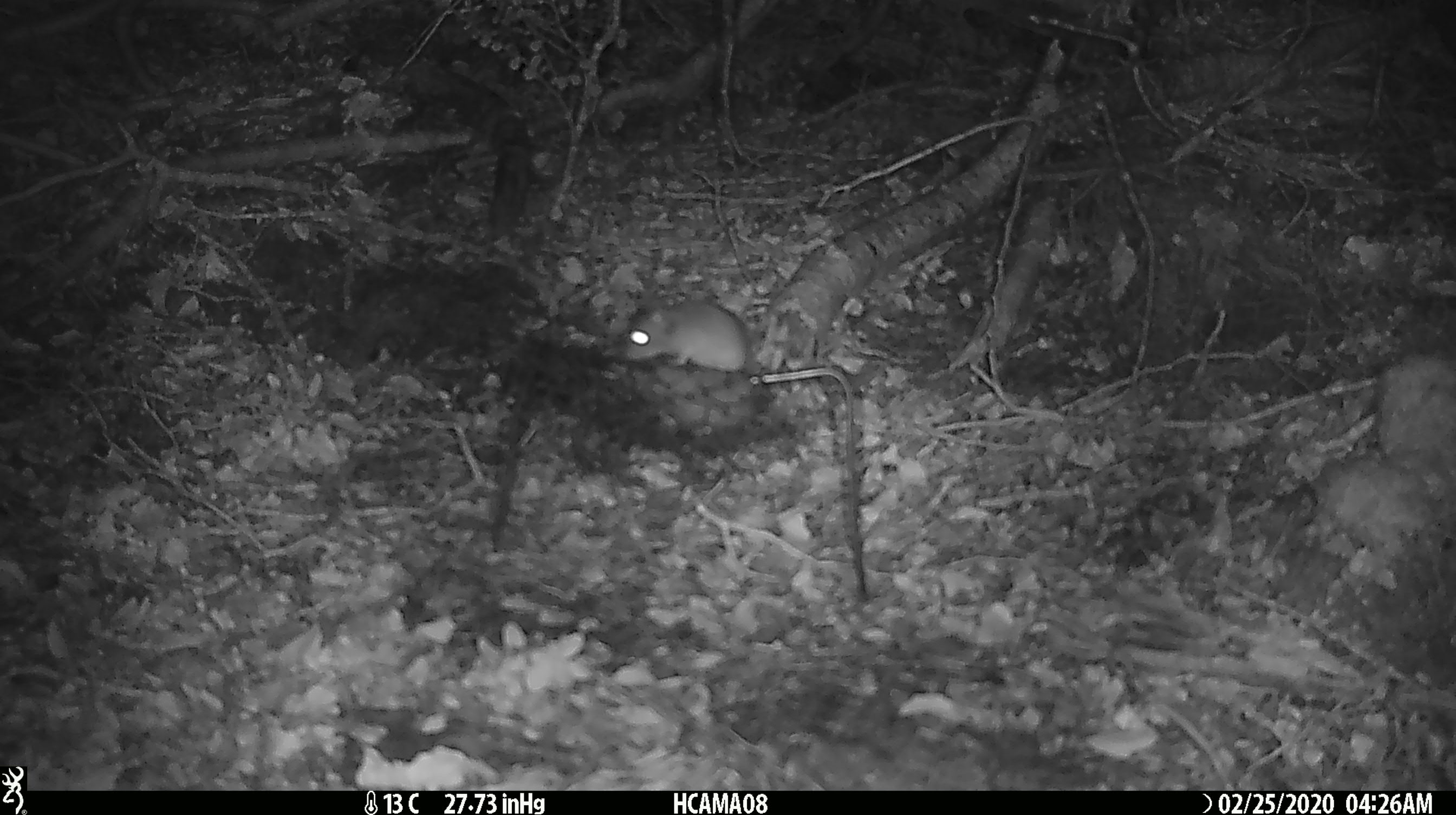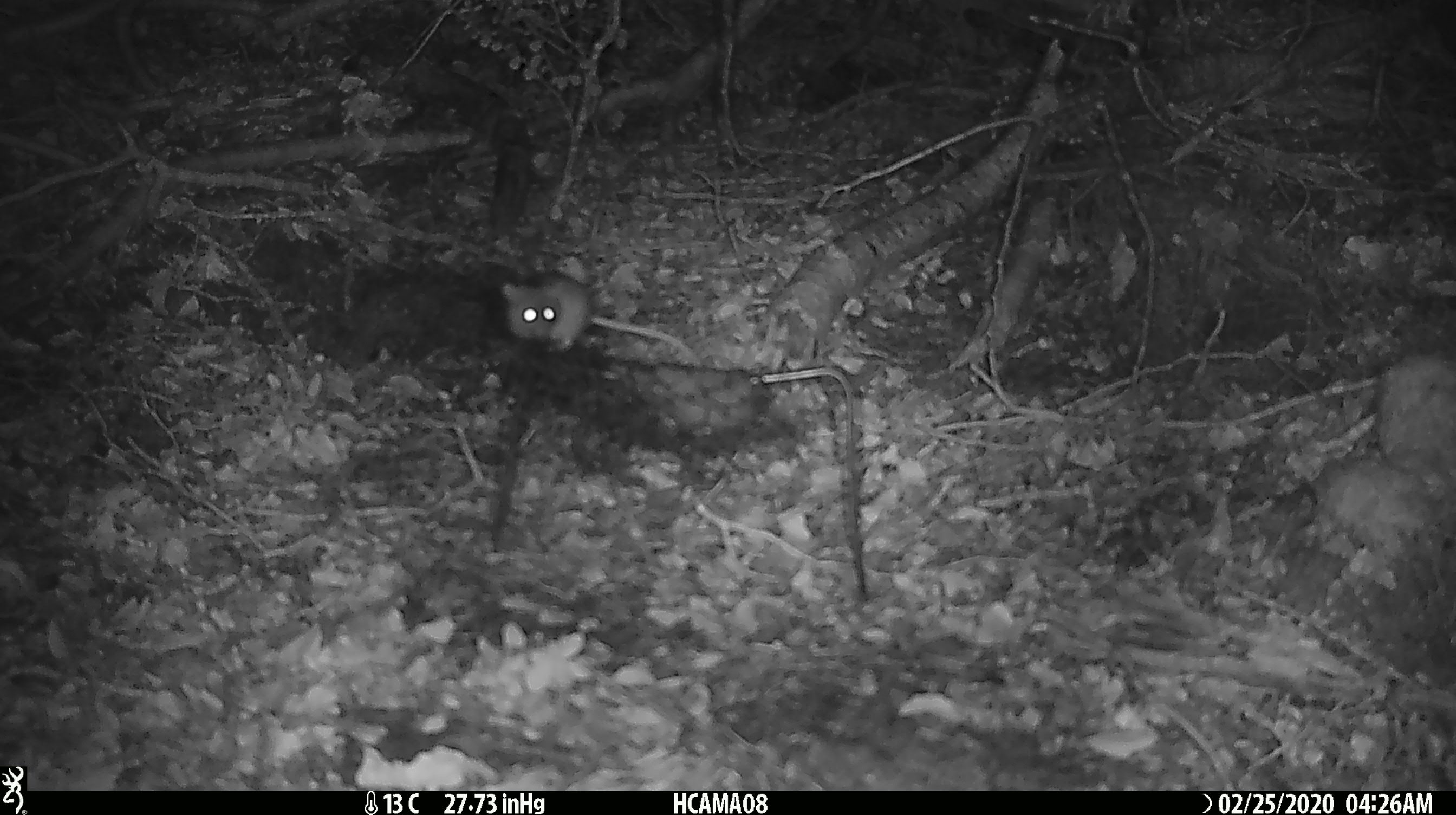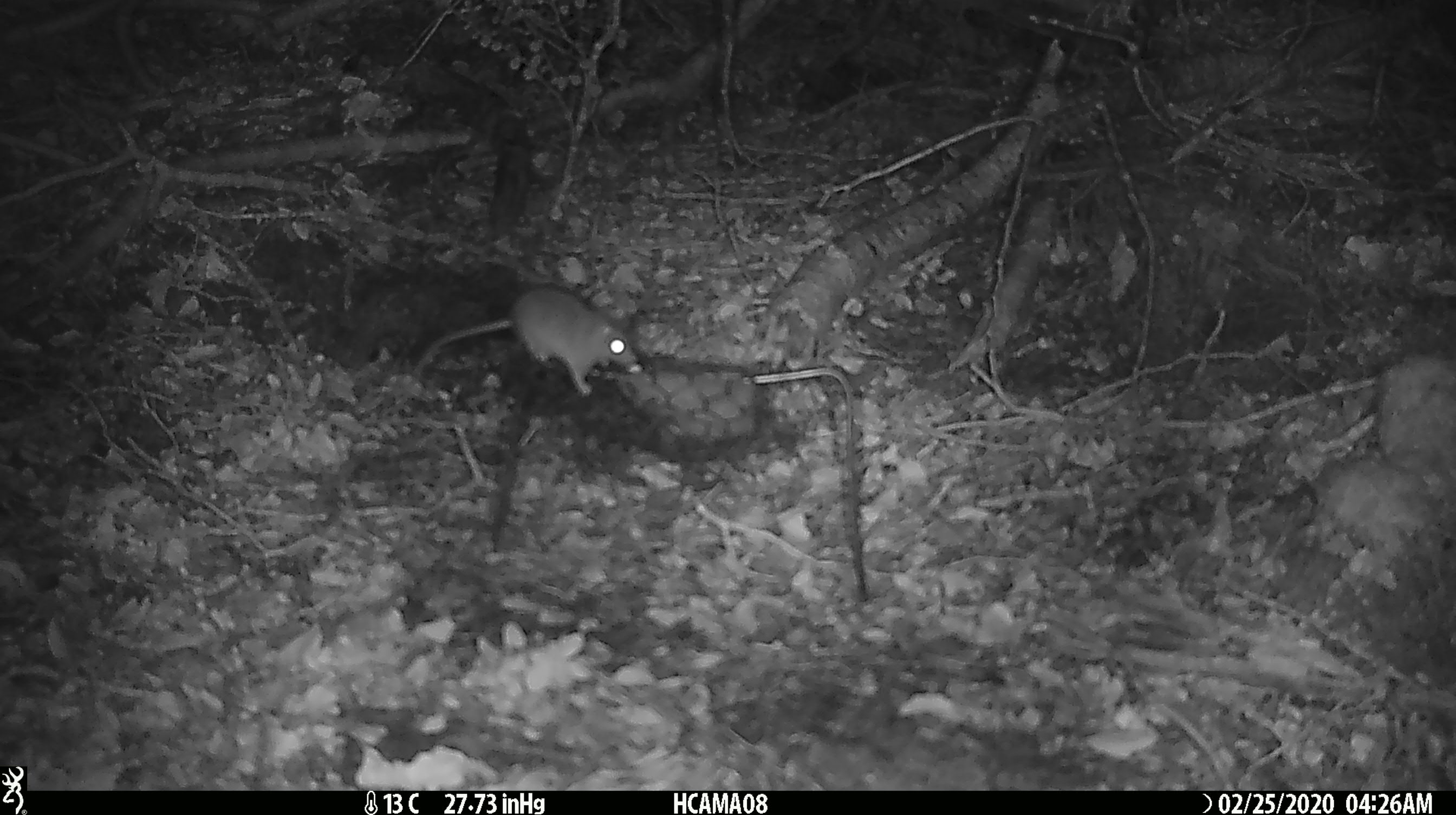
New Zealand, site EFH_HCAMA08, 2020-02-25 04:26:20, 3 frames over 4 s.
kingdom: Animalia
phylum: Chordata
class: Mammalia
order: Rodentia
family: Muridae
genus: Mus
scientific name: Mus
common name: mouse